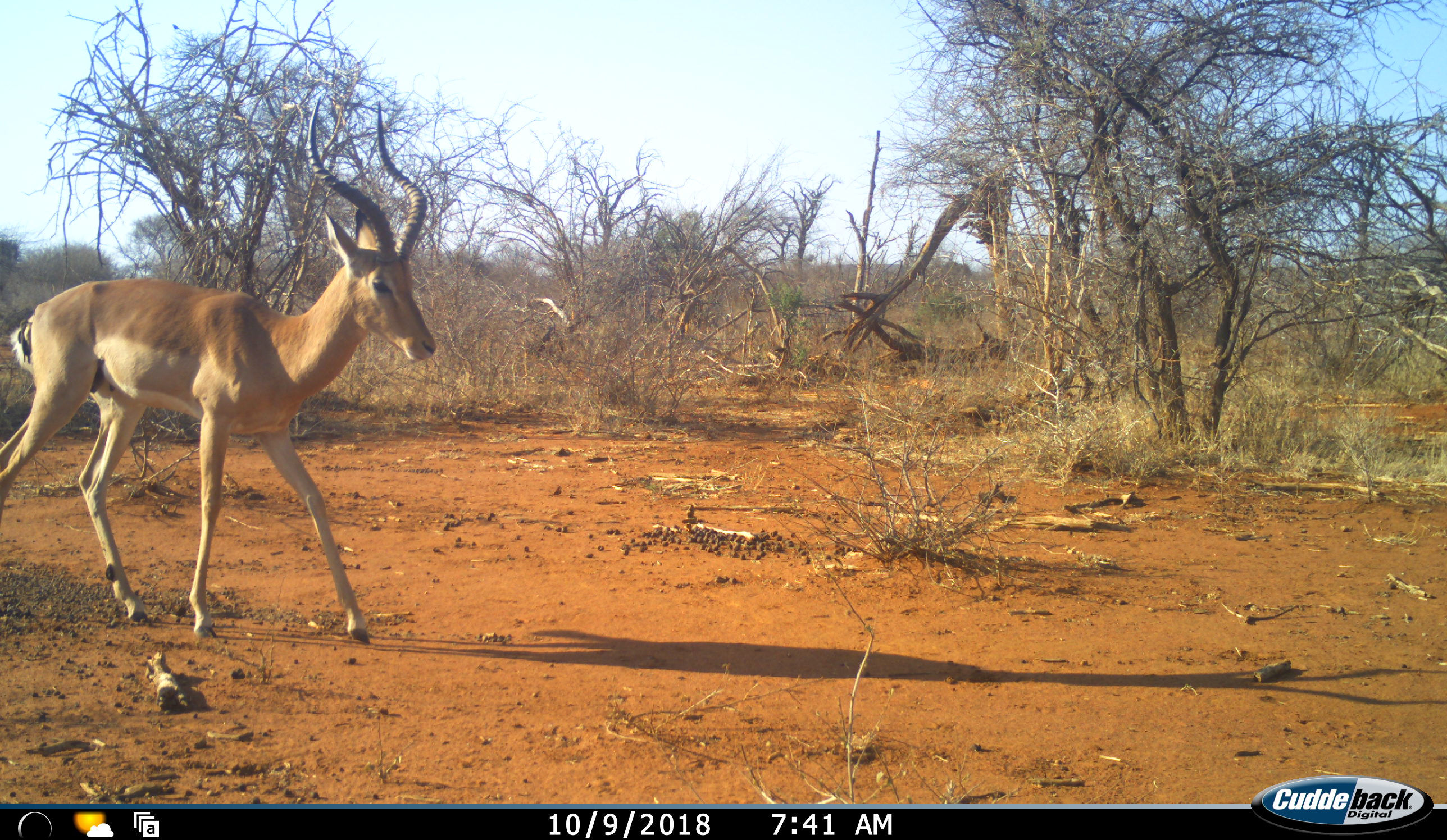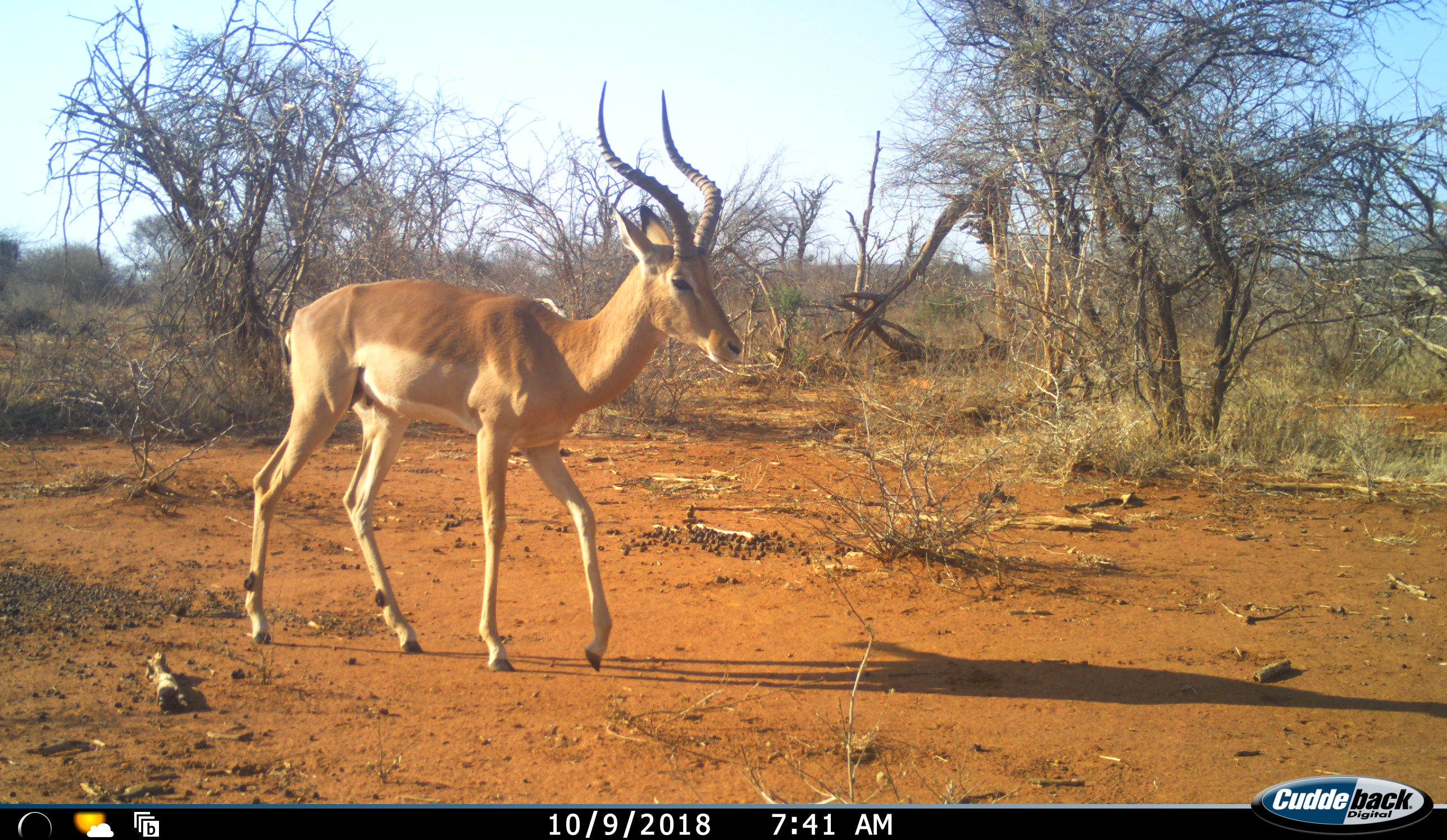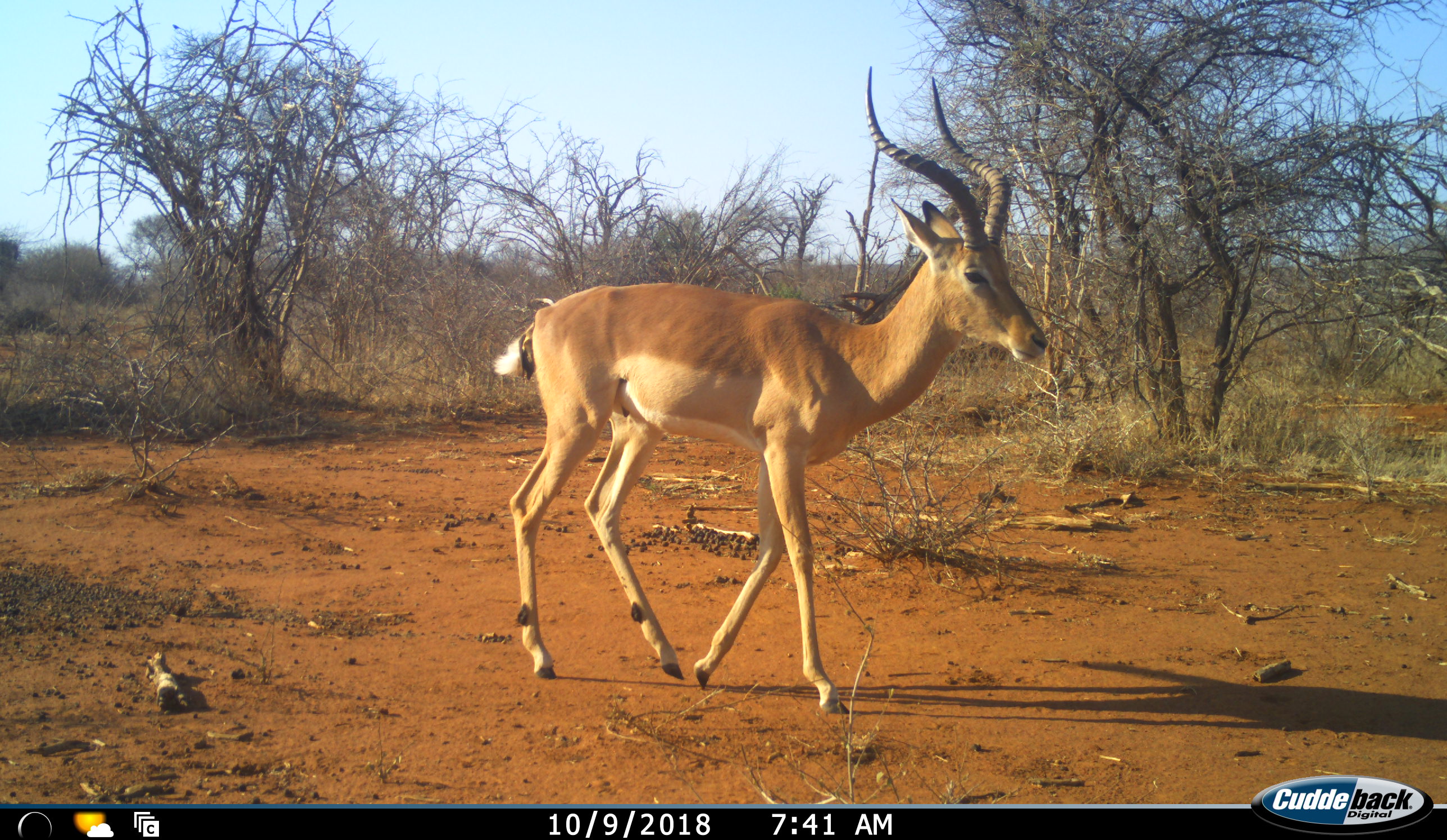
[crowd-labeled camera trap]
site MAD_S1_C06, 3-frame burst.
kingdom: Animalia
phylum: Chordata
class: Mammalia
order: Artiodactyla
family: Bovidae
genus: Aepyceros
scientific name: Aepyceros melampus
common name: impala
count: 1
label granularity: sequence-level